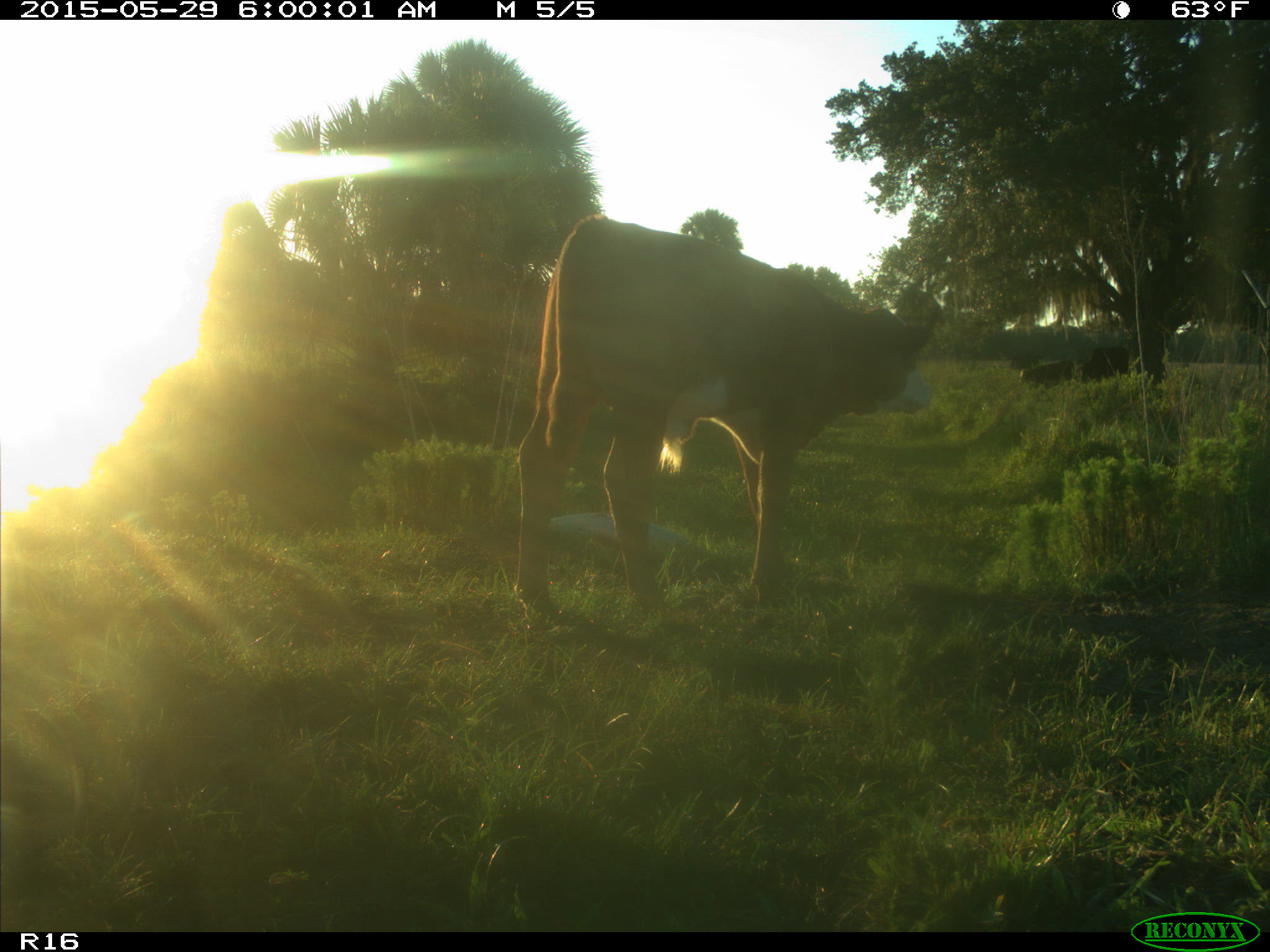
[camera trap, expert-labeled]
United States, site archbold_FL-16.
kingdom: Animalia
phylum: Chordata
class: Mammalia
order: Artiodactyla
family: Bovidae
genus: Bos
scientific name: Bos taurus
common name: domestic cow